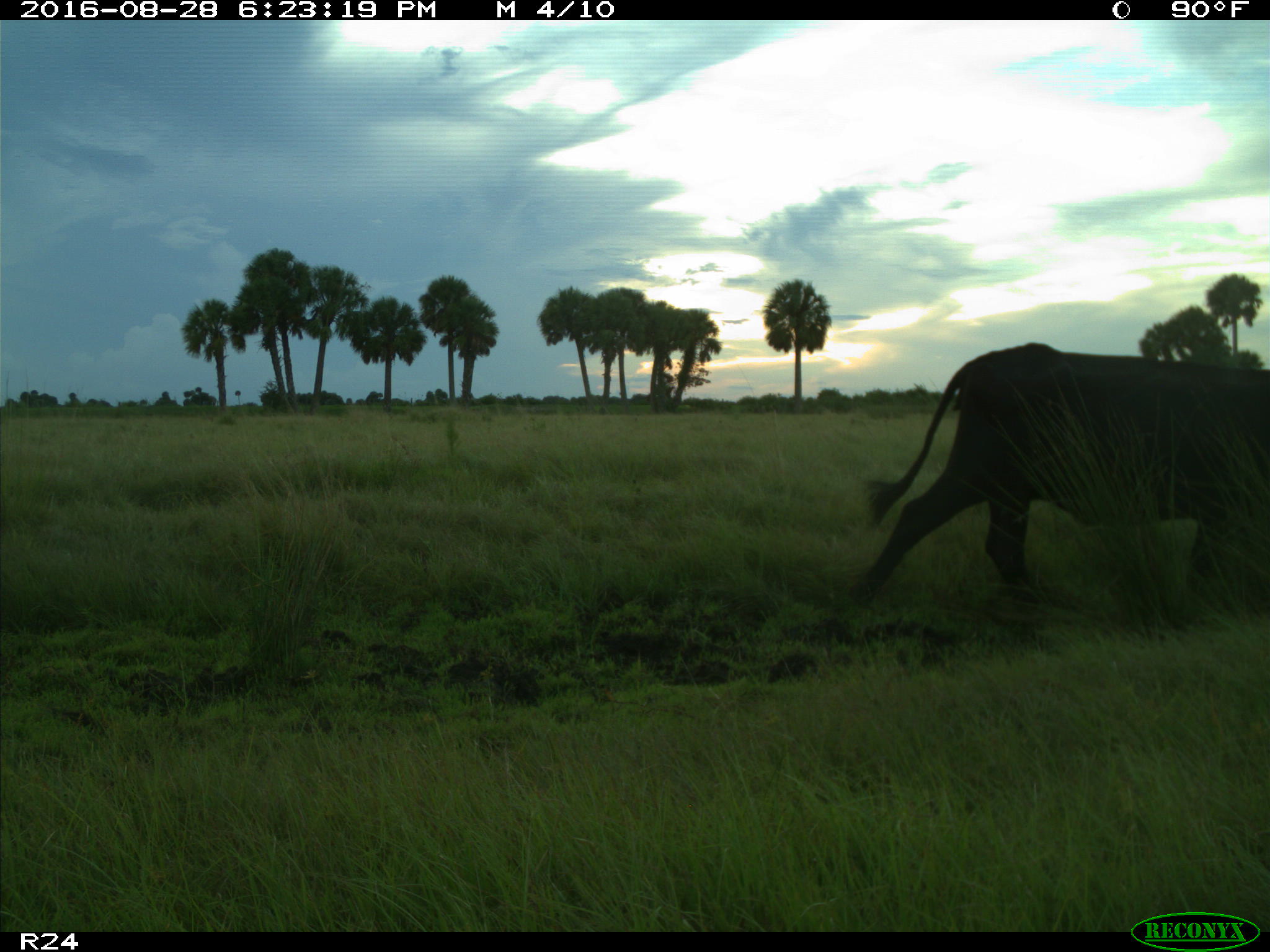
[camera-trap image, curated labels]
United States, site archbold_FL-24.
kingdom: Animalia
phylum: Chordata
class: Mammalia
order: Artiodactyla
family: Bovidae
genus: Bos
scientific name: Bos taurus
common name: domestic cow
Bos taurus (domestic cow).